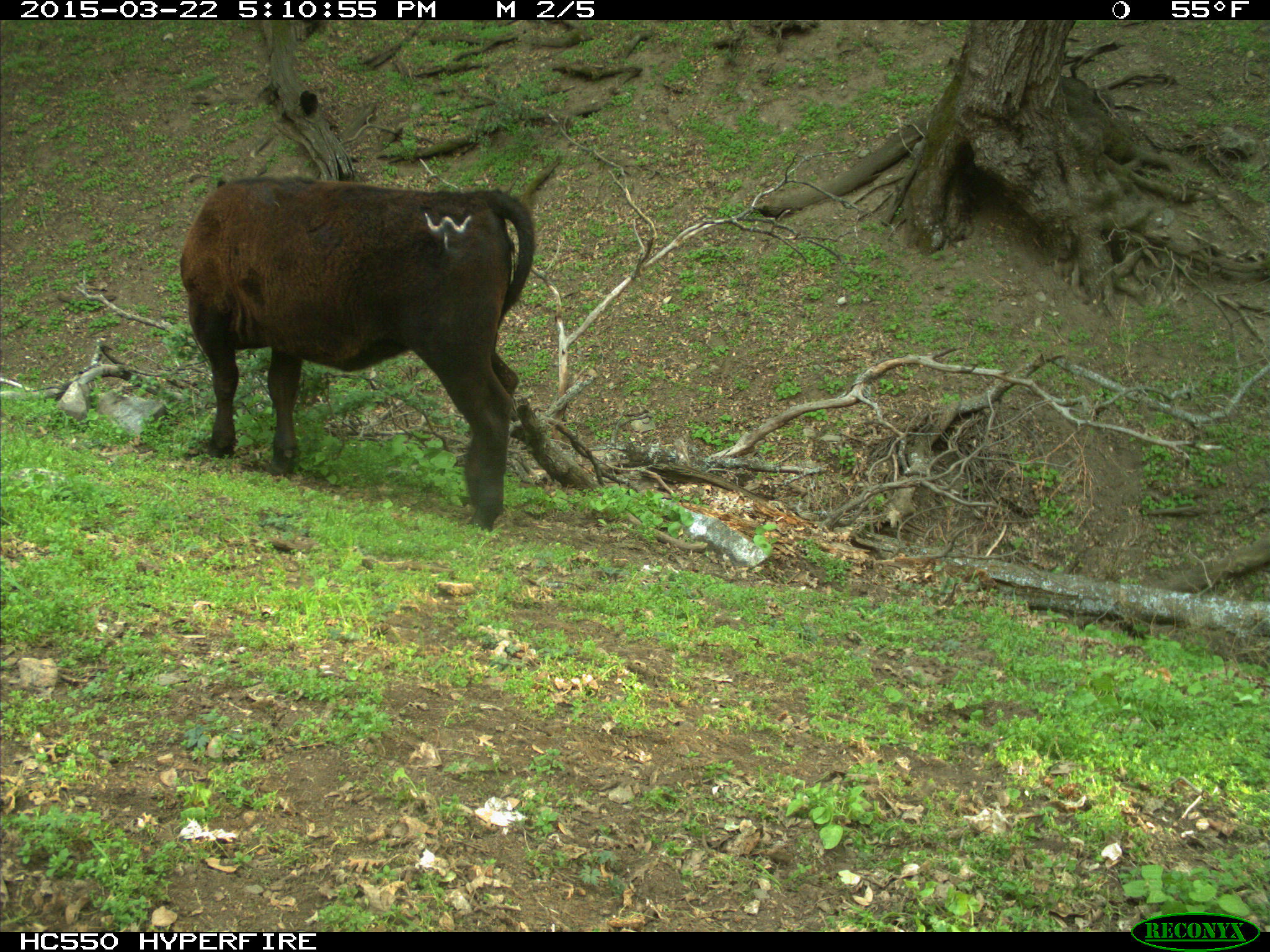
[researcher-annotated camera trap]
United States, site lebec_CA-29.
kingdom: Animalia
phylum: Chordata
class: Mammalia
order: Artiodactyla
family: Bovidae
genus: Bos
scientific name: Bos taurus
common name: domestic cow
Bos taurus (domestic cow).